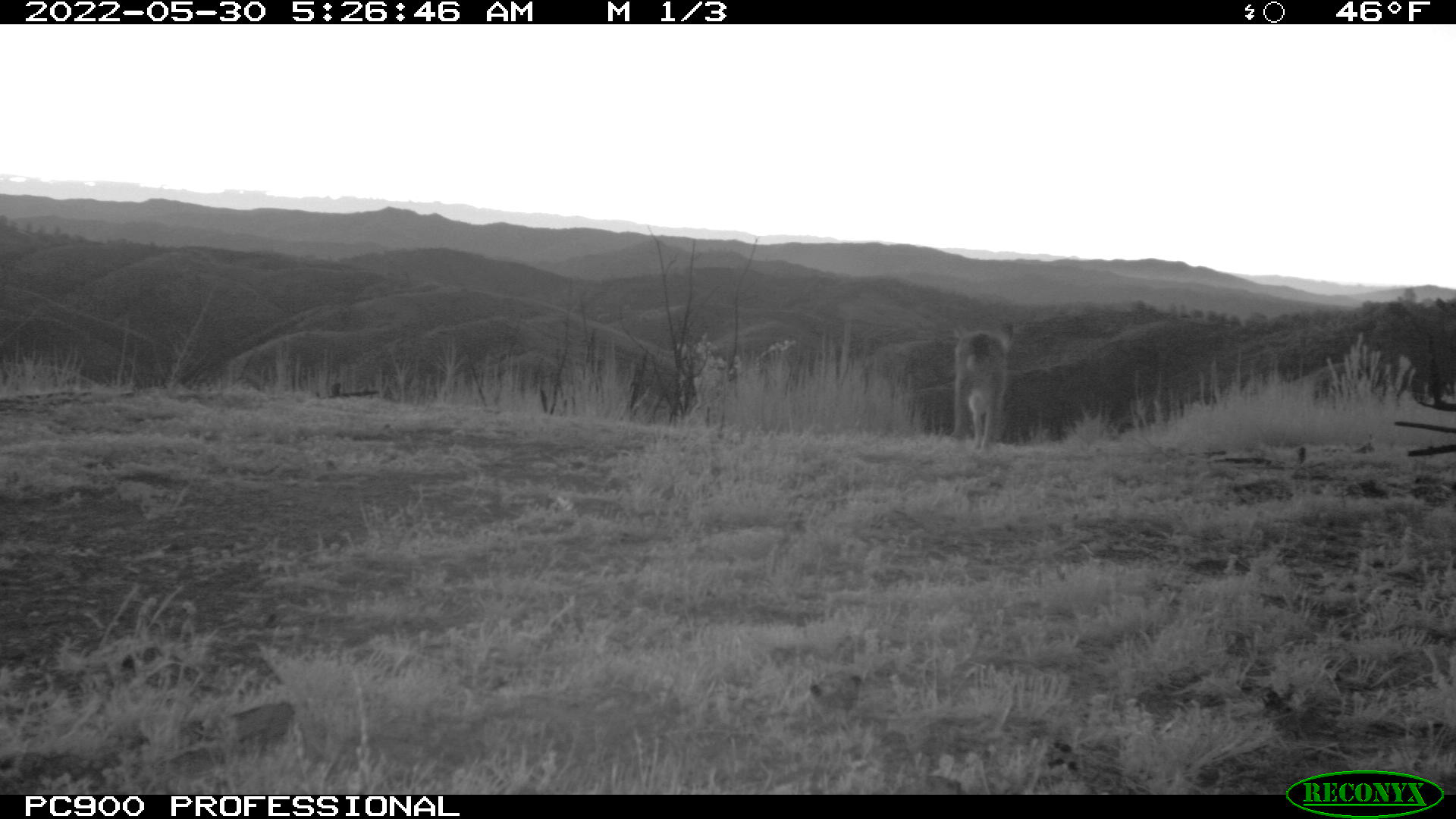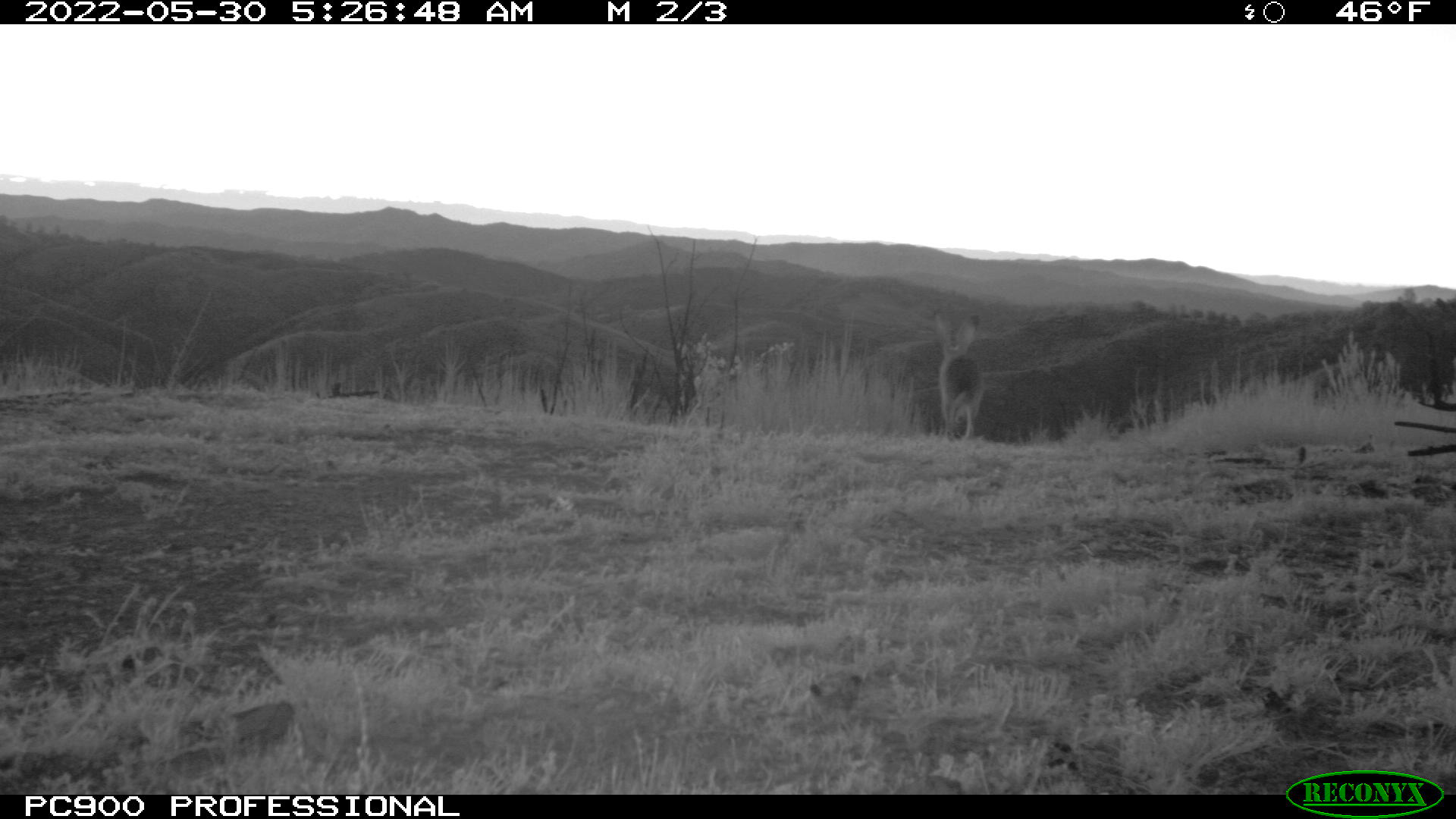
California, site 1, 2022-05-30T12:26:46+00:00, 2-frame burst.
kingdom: Animalia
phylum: Chordata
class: Mammalia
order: Lagomorpha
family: Leporidae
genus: Lepus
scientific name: Lepus californicus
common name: black-tailed jackrabbit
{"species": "black-tailed jackrabbit (Lepus californicus)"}